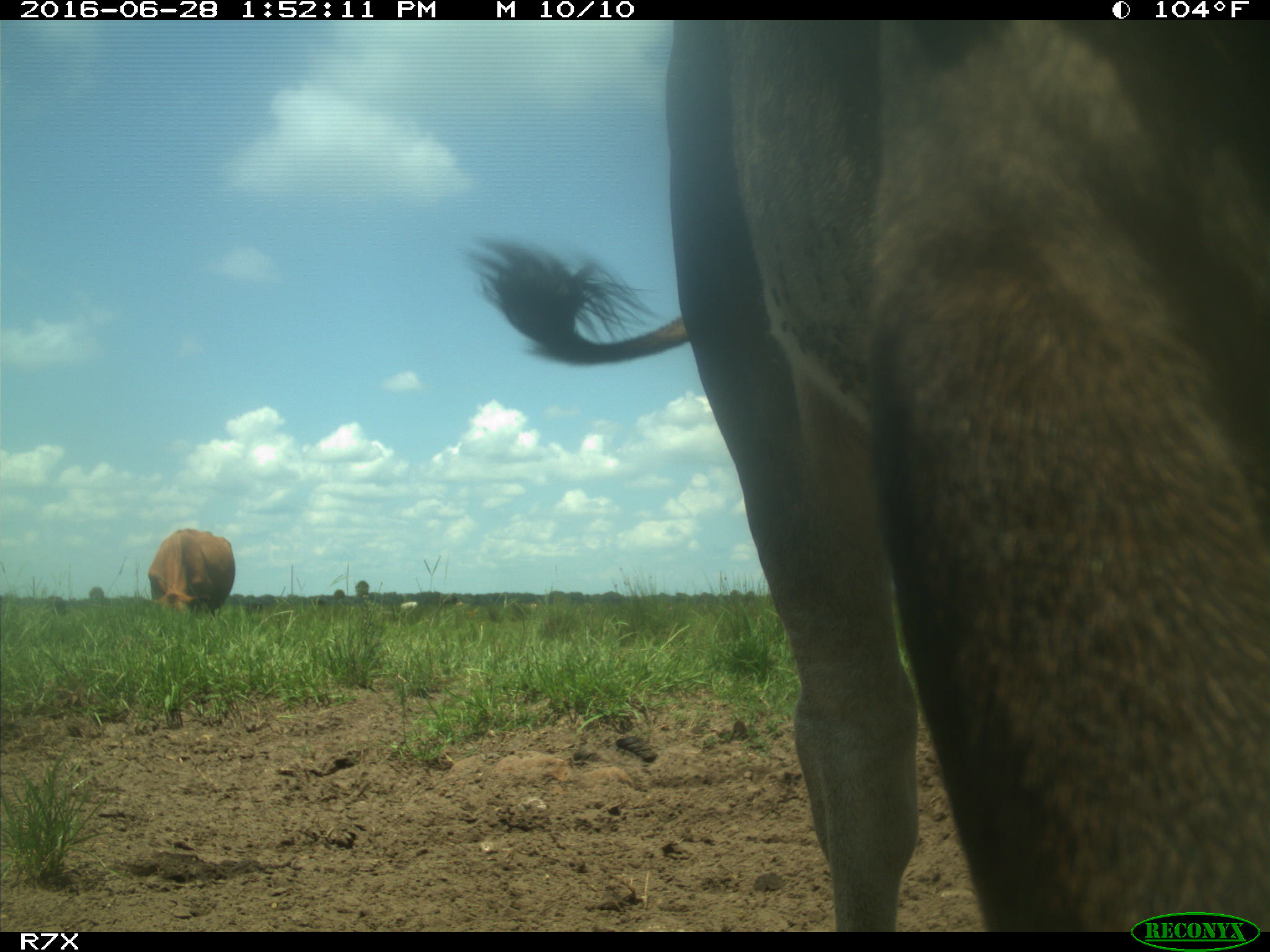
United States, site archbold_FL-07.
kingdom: Animalia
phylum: Chordata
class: Mammalia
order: Artiodactyla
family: Bovidae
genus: Bos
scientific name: Bos taurus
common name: domestic cow